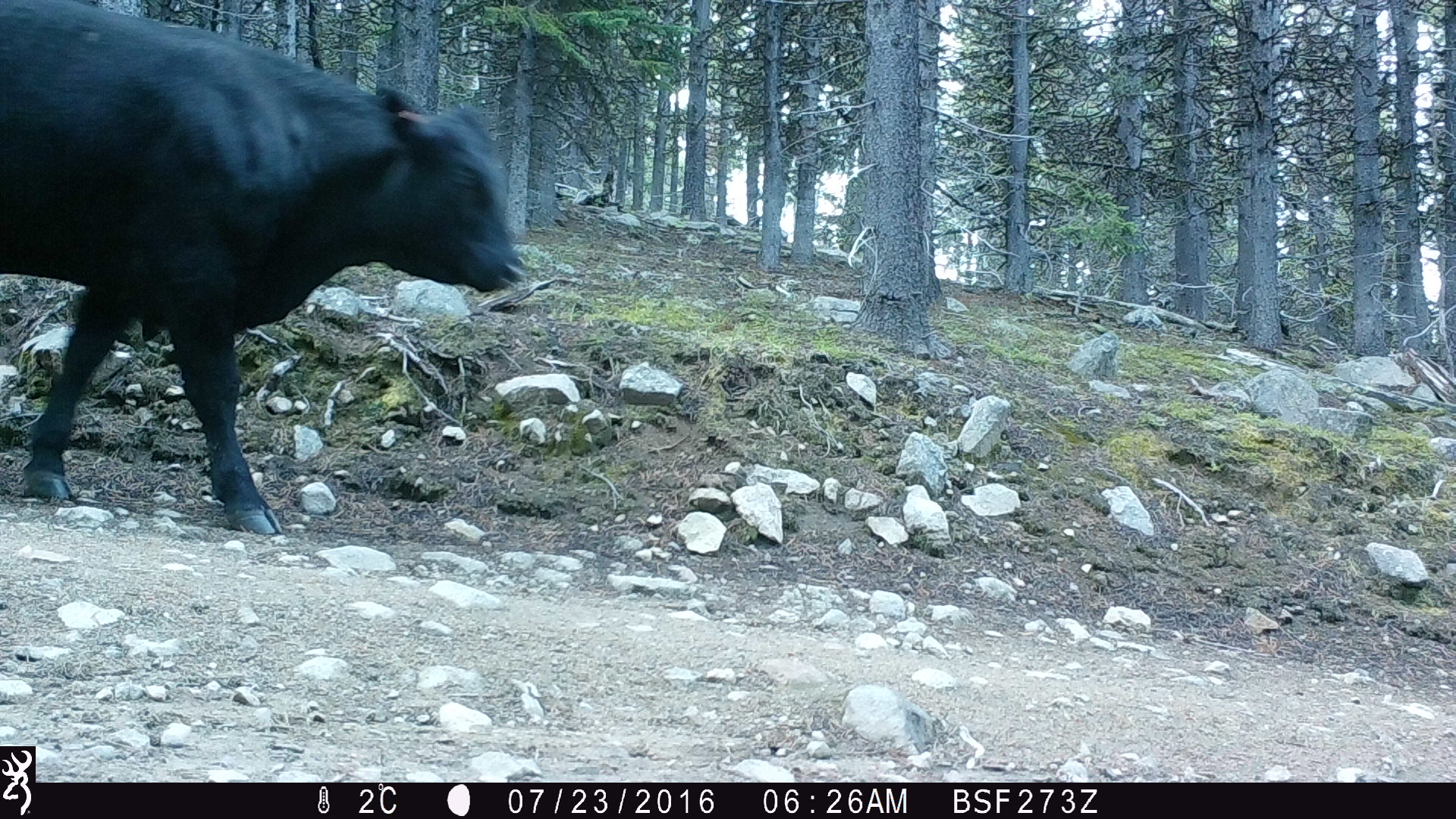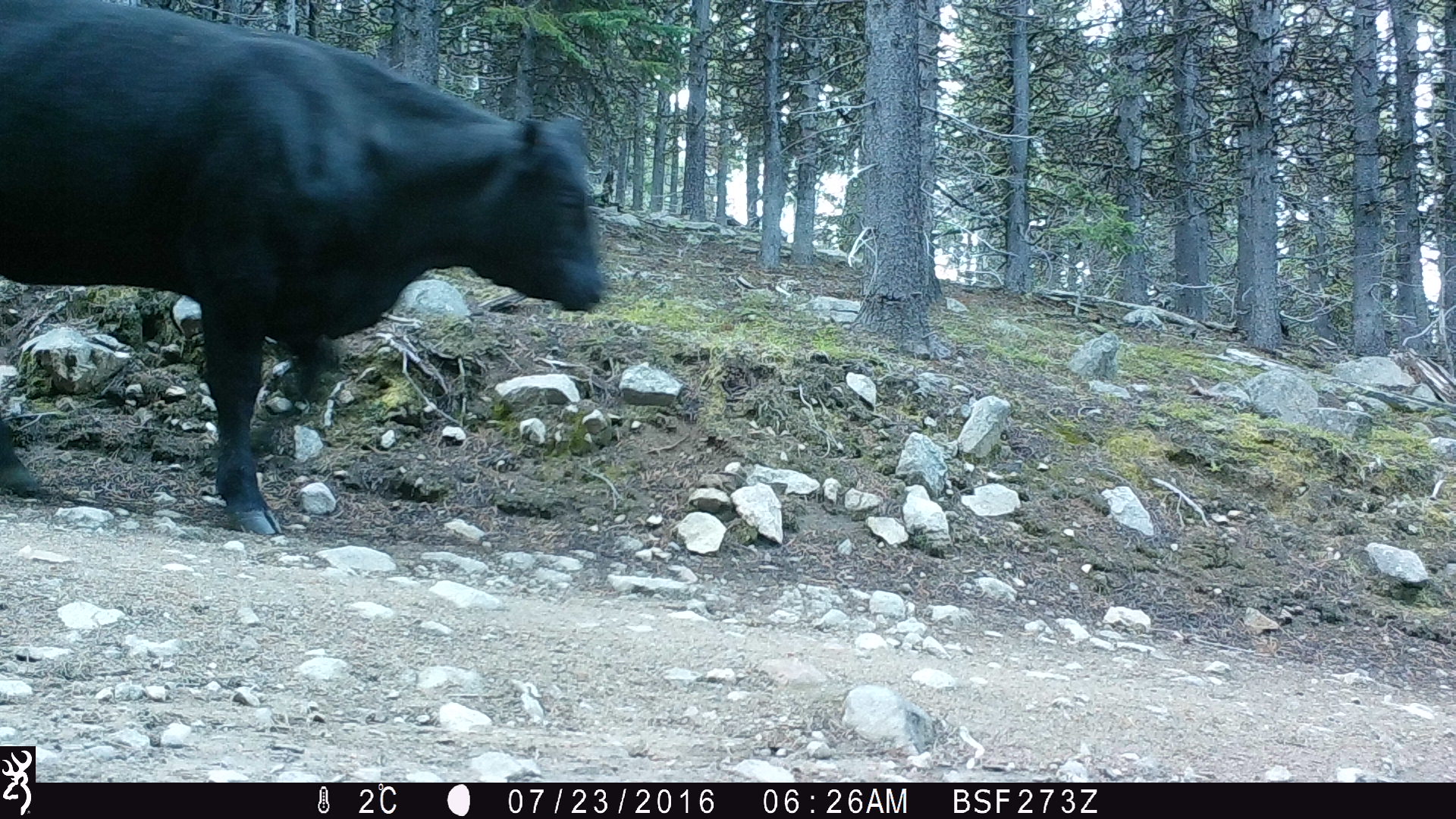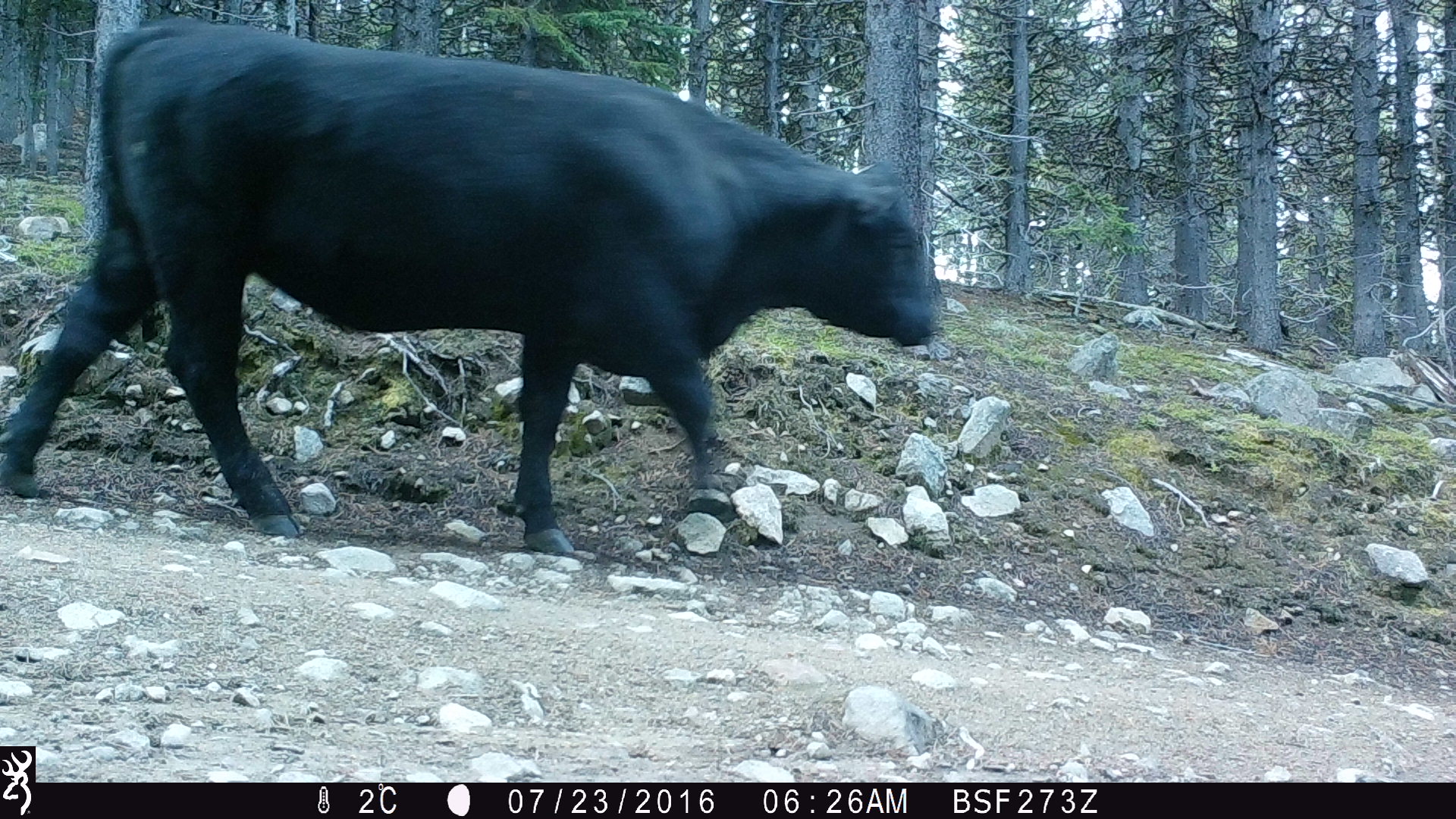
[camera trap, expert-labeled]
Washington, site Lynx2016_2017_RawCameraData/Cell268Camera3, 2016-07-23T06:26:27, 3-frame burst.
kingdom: Animalia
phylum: Chordata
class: Mammalia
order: Artiodactyla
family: Bovidae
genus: Bos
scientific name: Bos taurus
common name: domestic cattle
Domestic cattle (Bos taurus). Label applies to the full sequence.